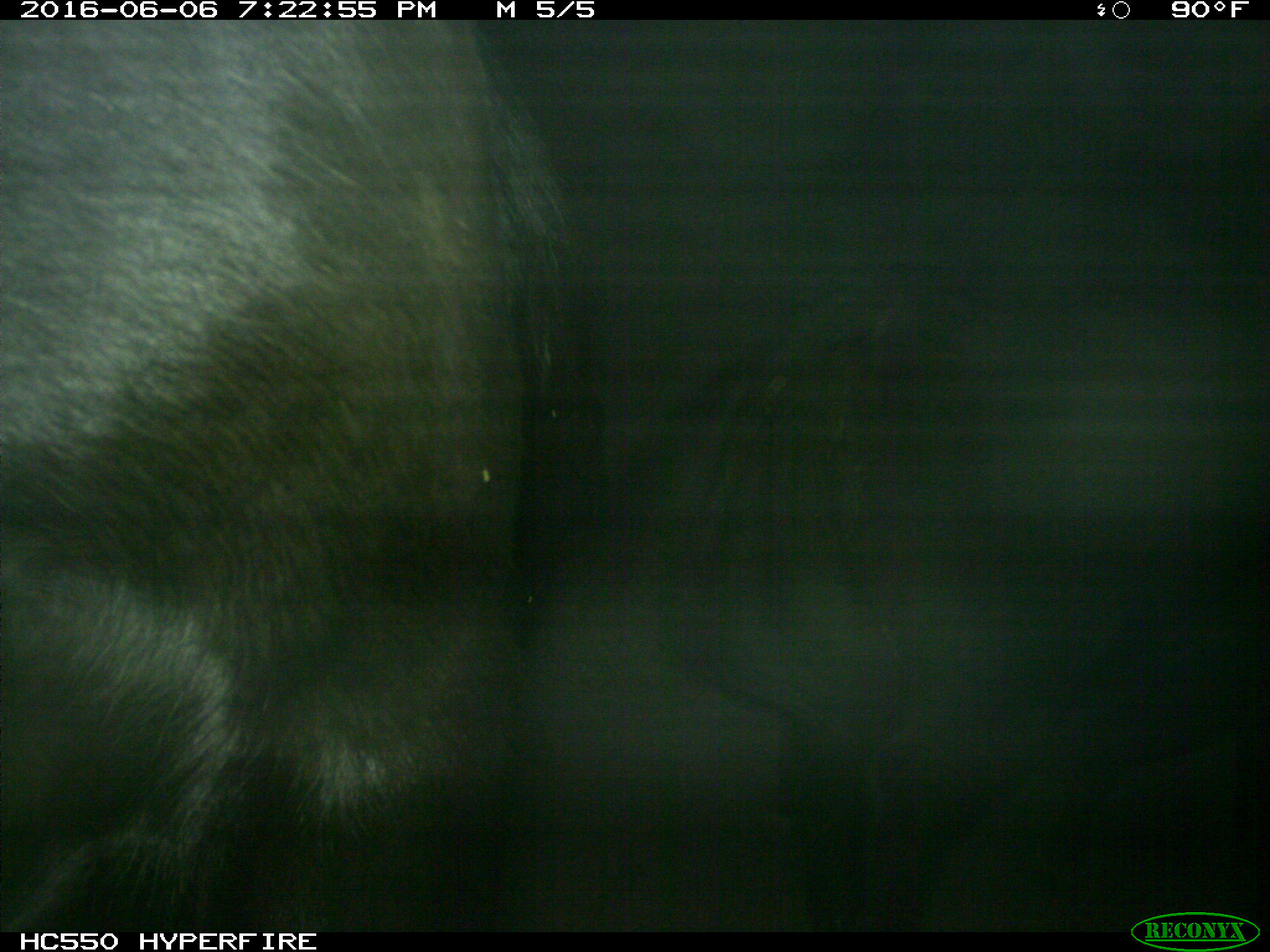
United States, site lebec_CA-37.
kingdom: Animalia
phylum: Chordata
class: Mammalia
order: Artiodactyla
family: Bovidae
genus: Bos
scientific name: Bos taurus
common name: domestic cow